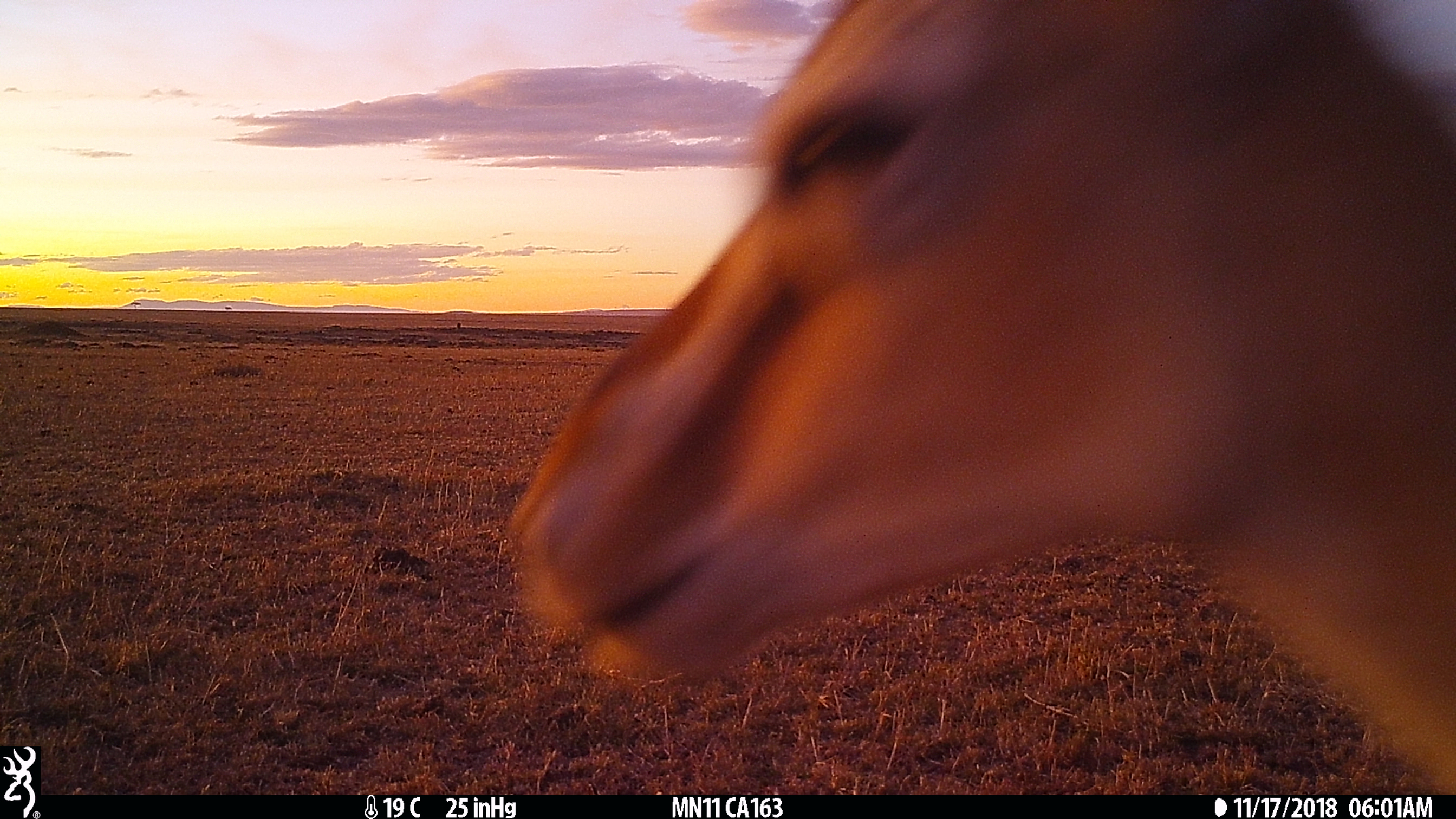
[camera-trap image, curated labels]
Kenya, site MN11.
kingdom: Animalia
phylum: Chordata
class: Mammalia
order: Artiodactyla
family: Bovidae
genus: Eudorcas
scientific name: Eudorcas thomsonii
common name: thomon's gazelle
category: gazelle thomsons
Gazelle thomsons (thomon's gazelle) (Eudorcas thomsonii).